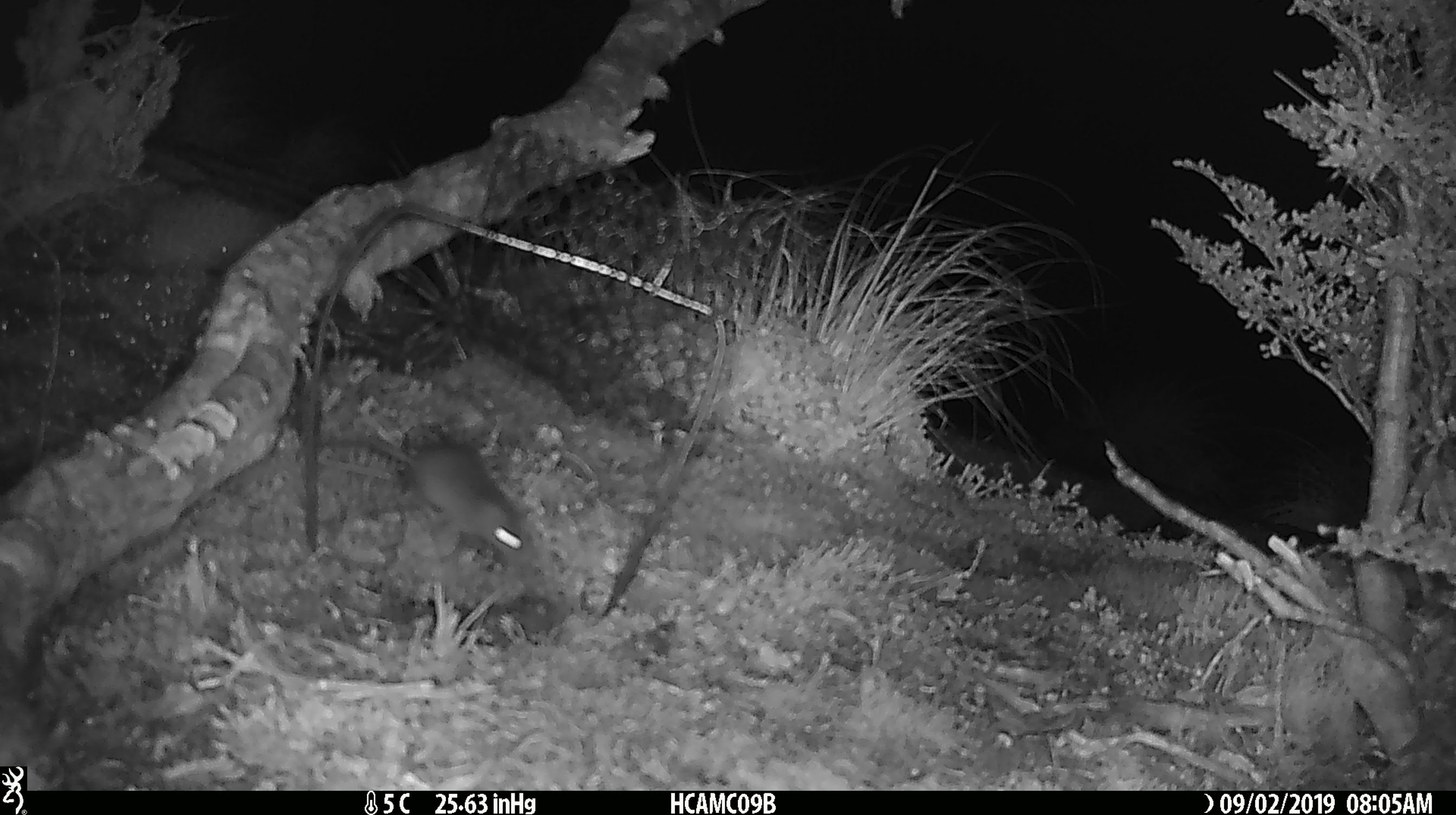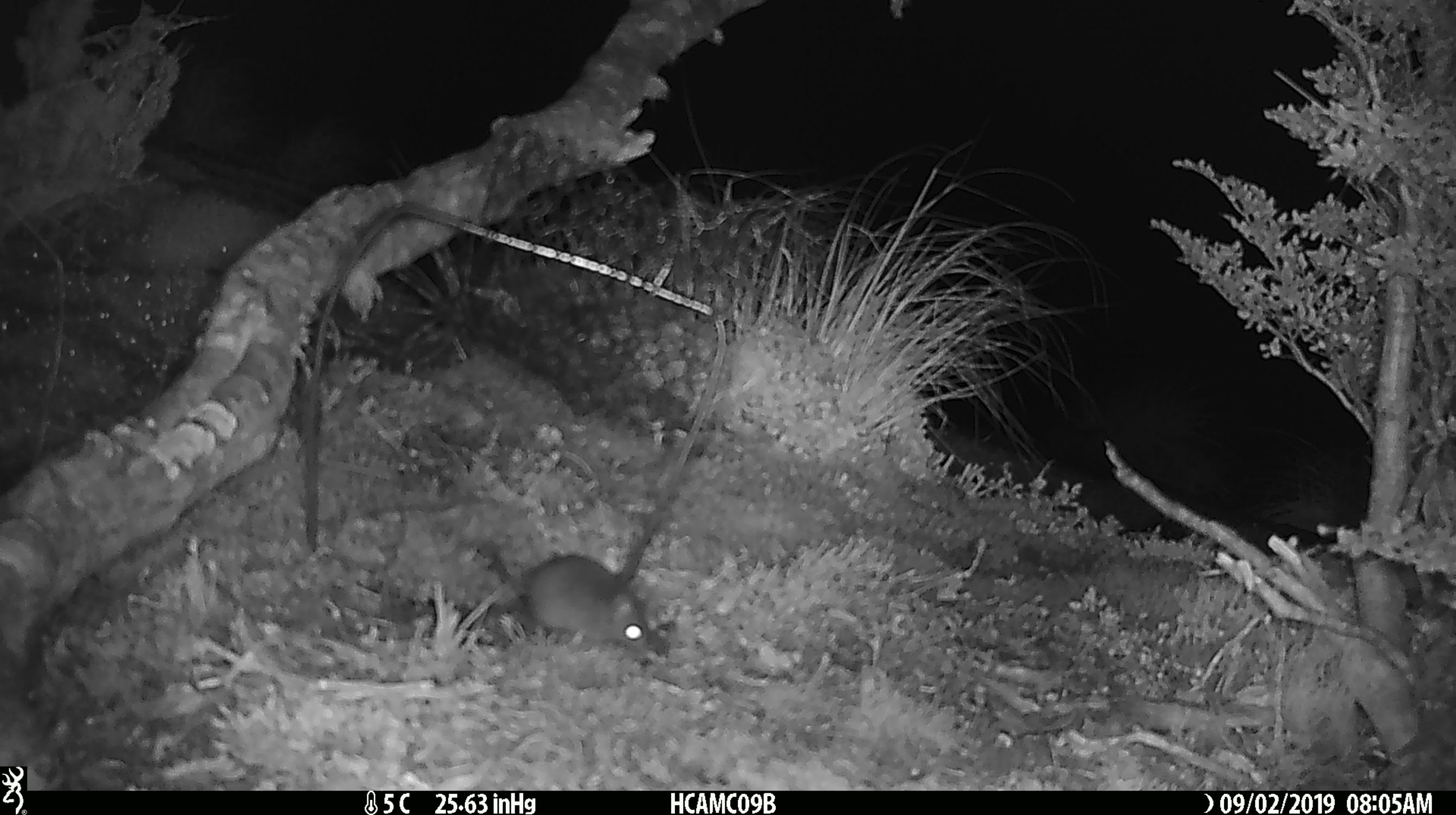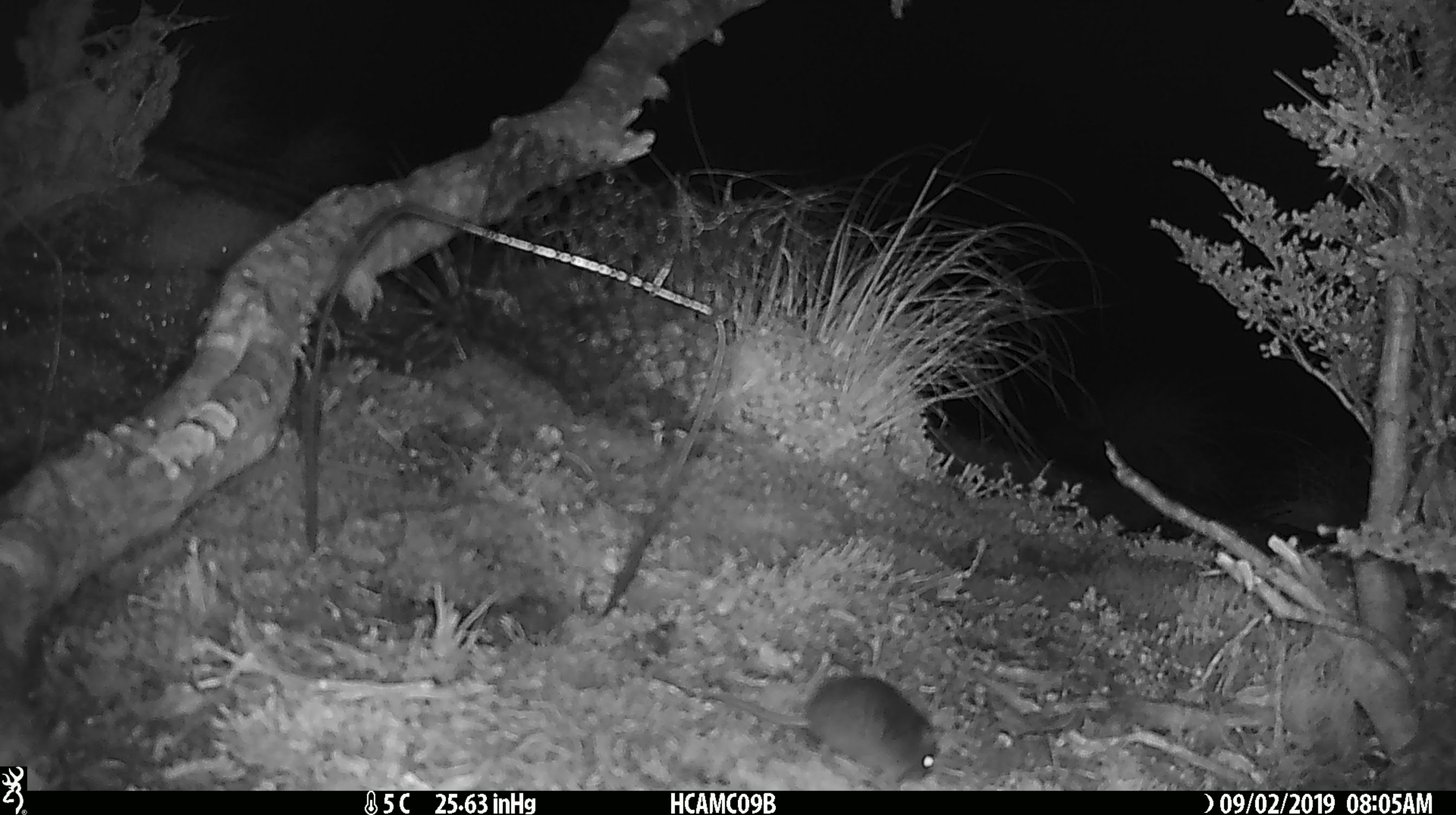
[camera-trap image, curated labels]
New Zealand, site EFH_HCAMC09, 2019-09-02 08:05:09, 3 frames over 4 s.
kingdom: Animalia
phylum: Chordata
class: Mammalia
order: Rodentia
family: Muridae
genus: Mus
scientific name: Mus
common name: mouse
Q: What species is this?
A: Mouse (Mus).